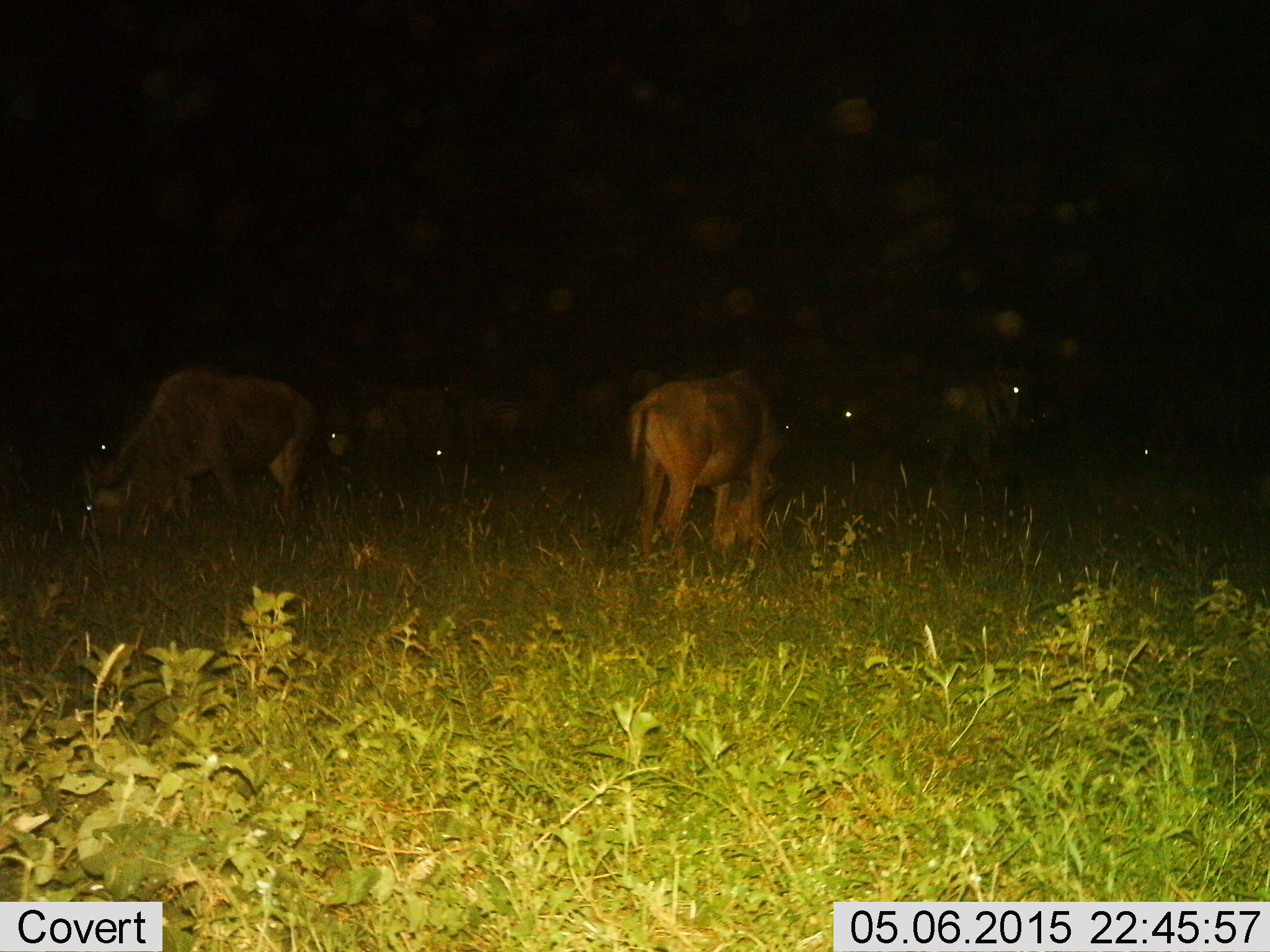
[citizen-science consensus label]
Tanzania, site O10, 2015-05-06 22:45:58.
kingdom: Animalia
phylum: Chordata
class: Mammalia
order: Artiodactyla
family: Bovidae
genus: Connochaetes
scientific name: Connochaetes taurinus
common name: blue wildebeest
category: wildebeest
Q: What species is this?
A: Wildebeest (blue wildebeest) (Connochaetes taurinus).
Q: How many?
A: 8.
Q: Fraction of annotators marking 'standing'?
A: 36%.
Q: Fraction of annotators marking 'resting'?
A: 9%.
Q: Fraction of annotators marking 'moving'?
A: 9%.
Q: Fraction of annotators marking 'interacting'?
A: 0%.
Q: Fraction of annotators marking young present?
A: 0%.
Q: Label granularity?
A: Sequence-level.